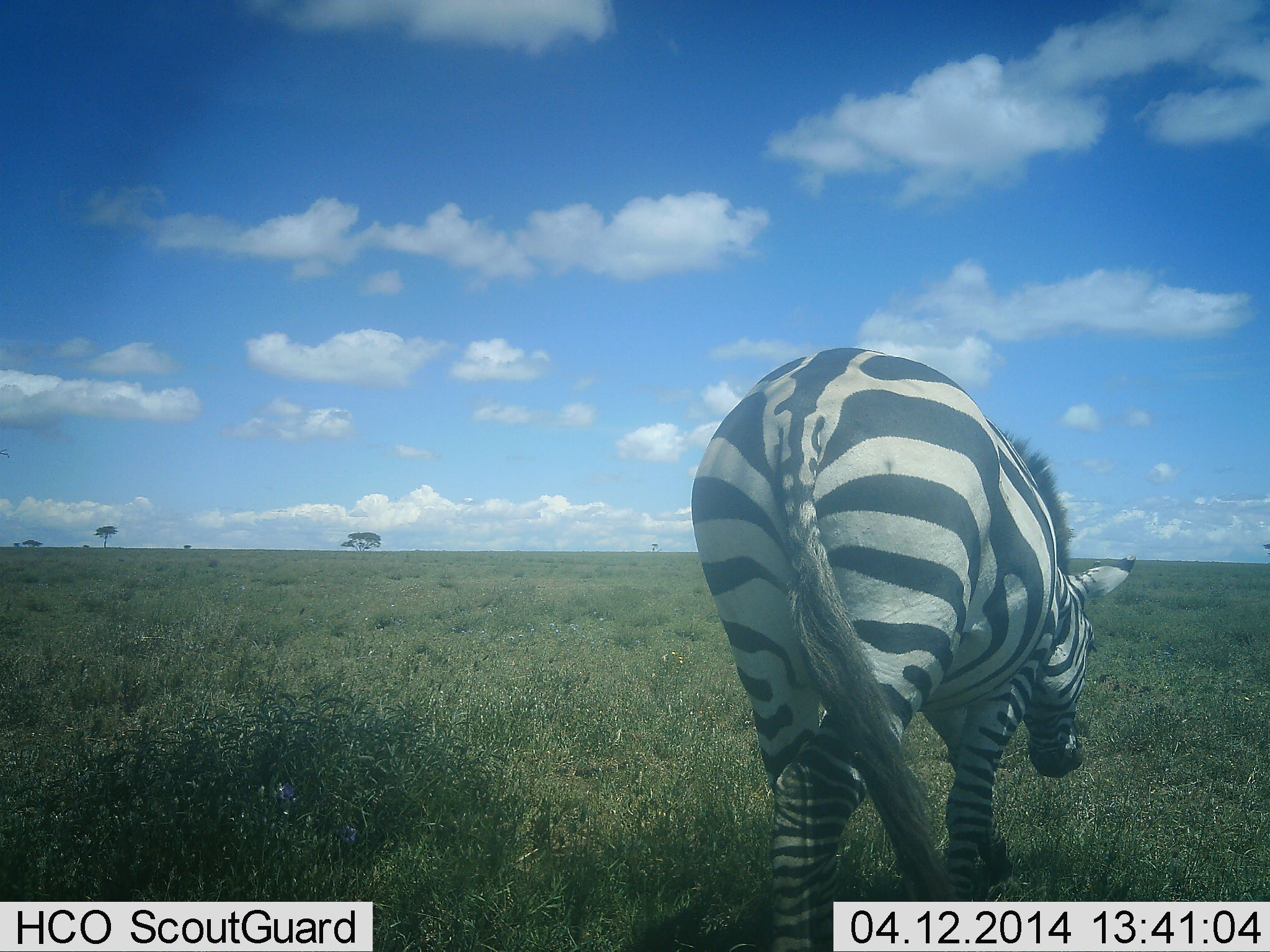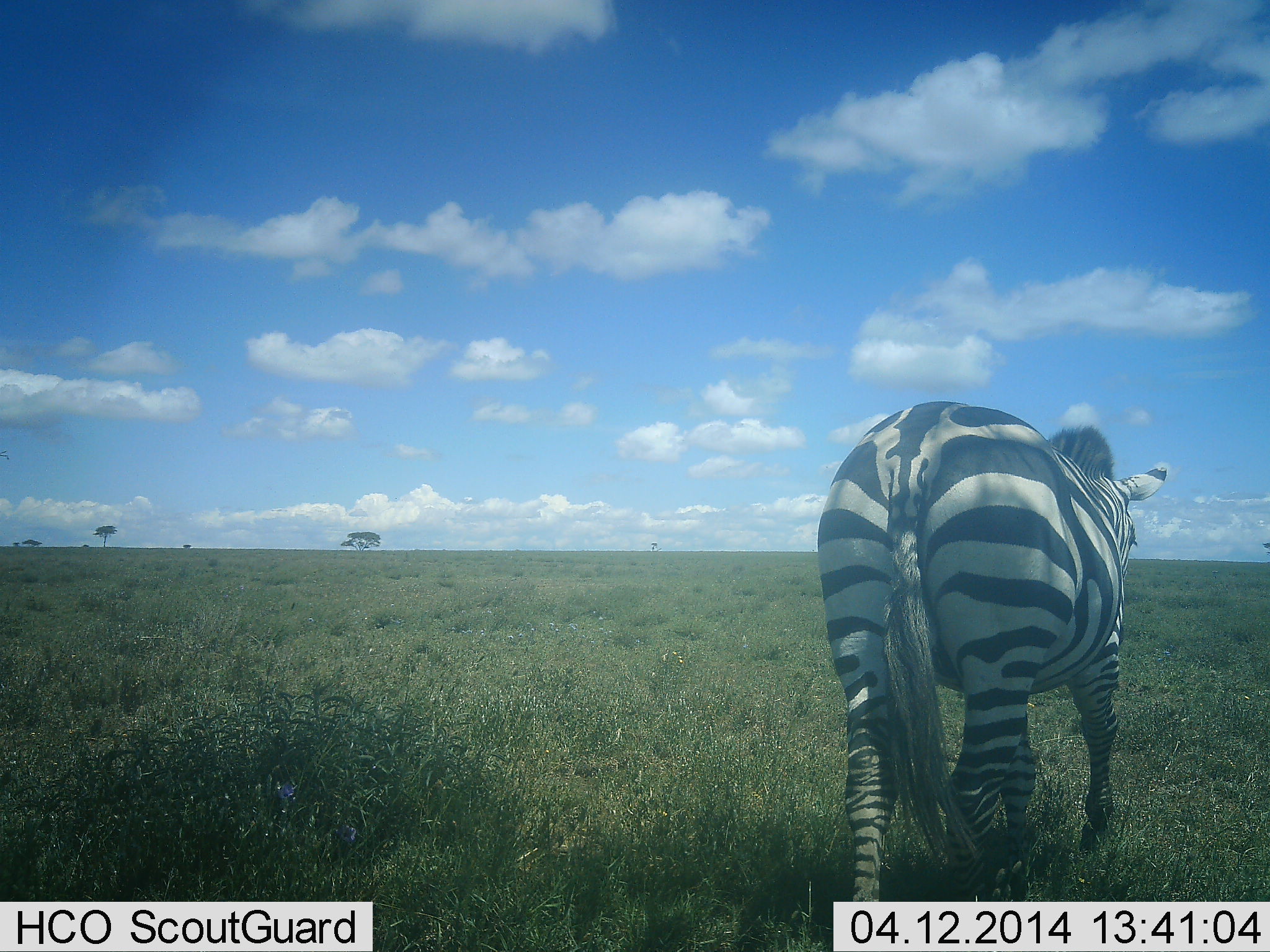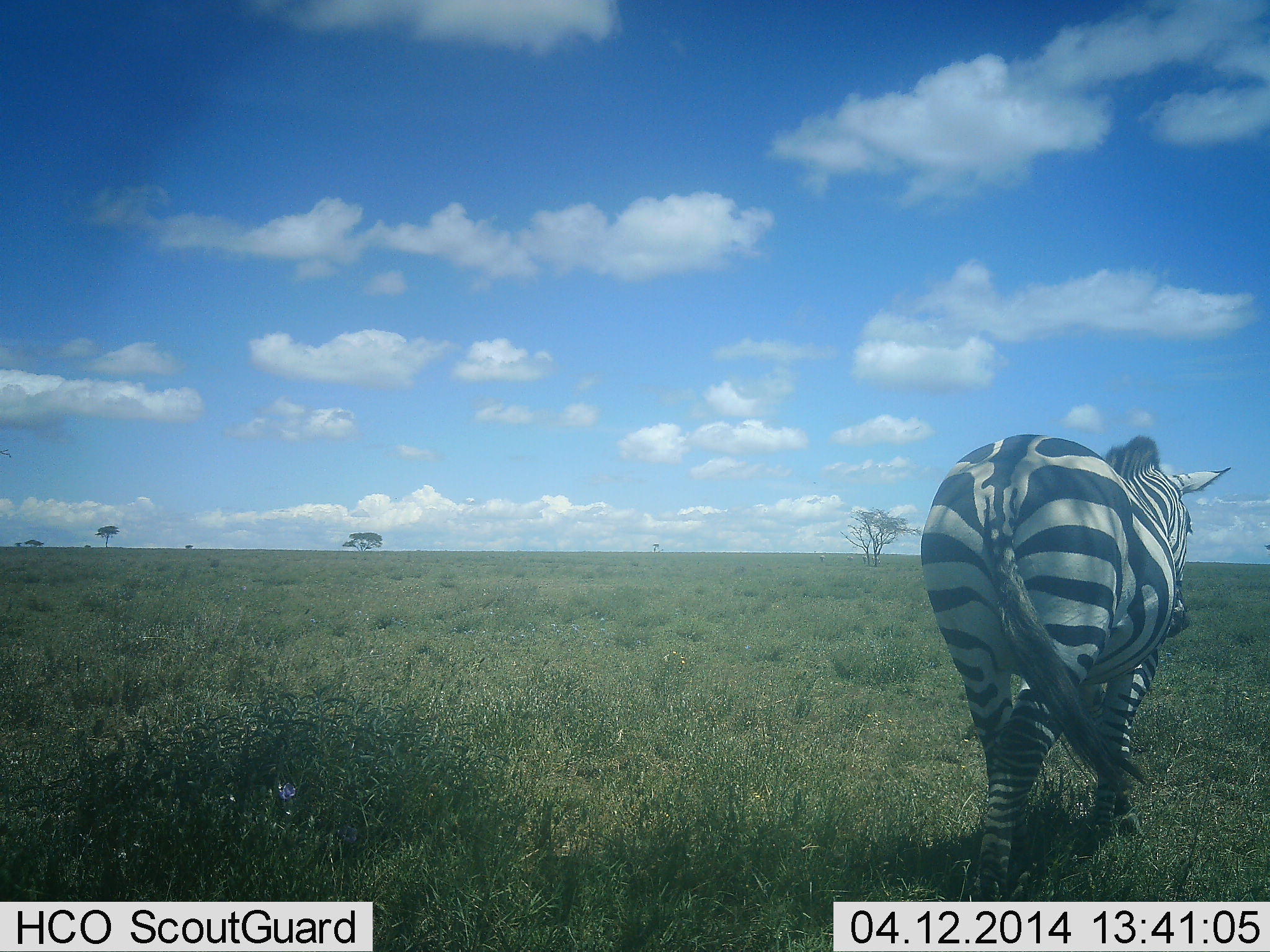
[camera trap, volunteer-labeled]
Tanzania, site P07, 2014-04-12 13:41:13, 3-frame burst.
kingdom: Animalia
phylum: Chordata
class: Mammalia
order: Perissodactyla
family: Equidae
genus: Equus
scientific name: Equus quagga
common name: plains zebra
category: zebra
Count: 1.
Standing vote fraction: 10%.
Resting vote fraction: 0%.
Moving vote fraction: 90%.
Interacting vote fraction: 0%.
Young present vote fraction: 0%.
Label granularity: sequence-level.